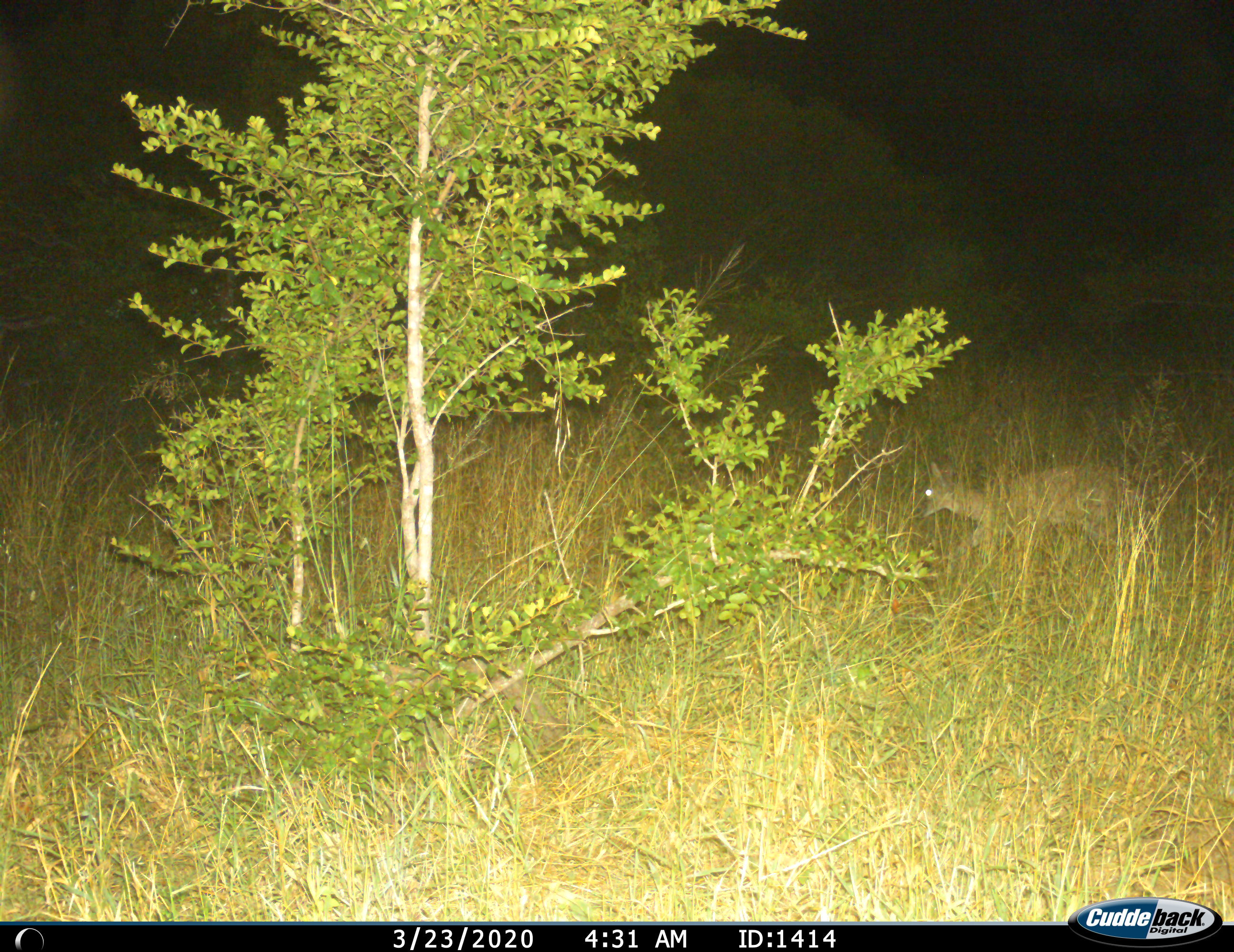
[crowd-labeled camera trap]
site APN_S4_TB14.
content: unidentified animal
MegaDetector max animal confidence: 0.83